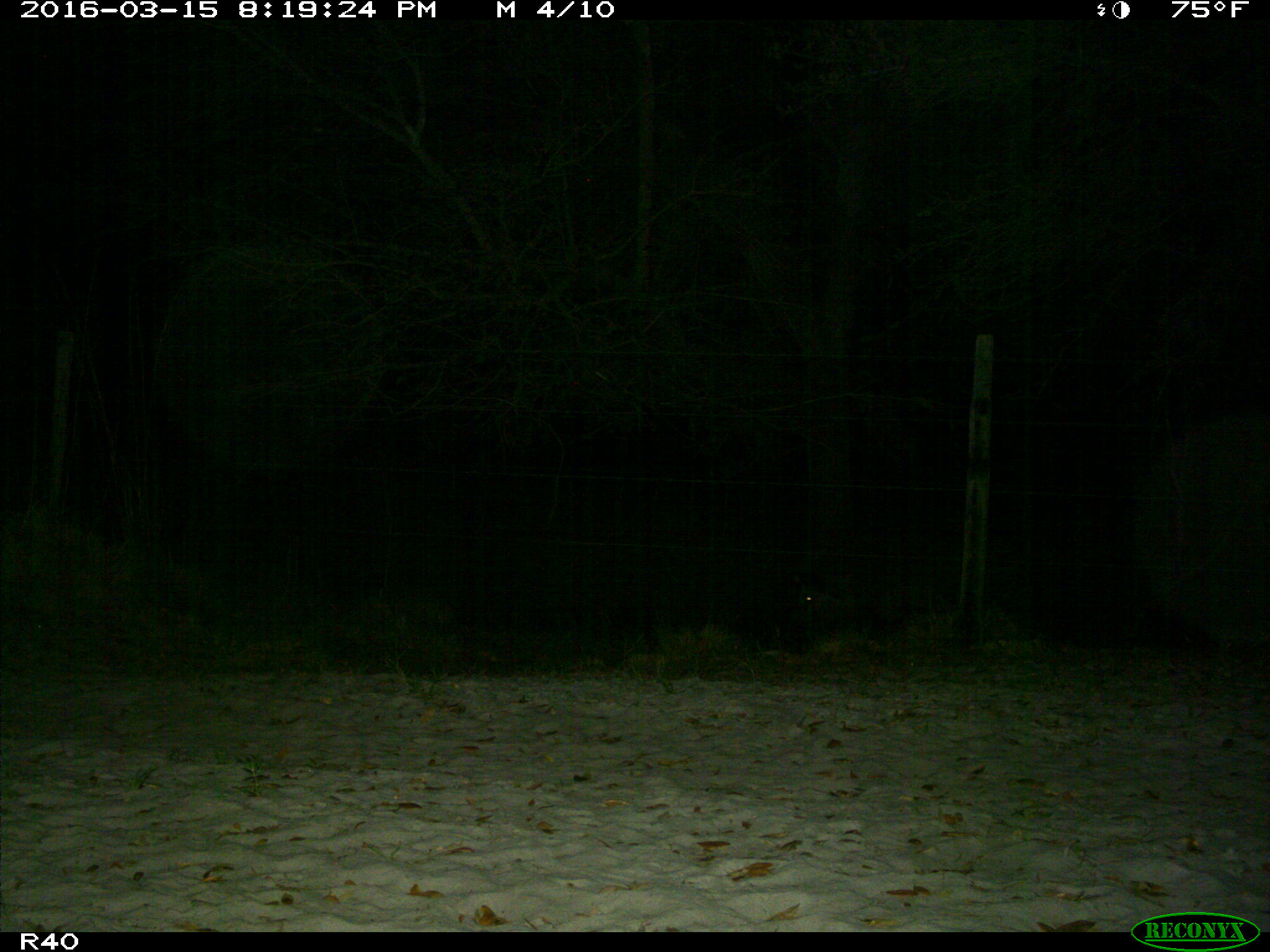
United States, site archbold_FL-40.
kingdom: Animalia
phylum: Chordata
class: Mammalia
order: Artiodactyla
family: Suidae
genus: Sus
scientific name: Sus scrofa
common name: wild boar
Sus scrofa (wild boar).